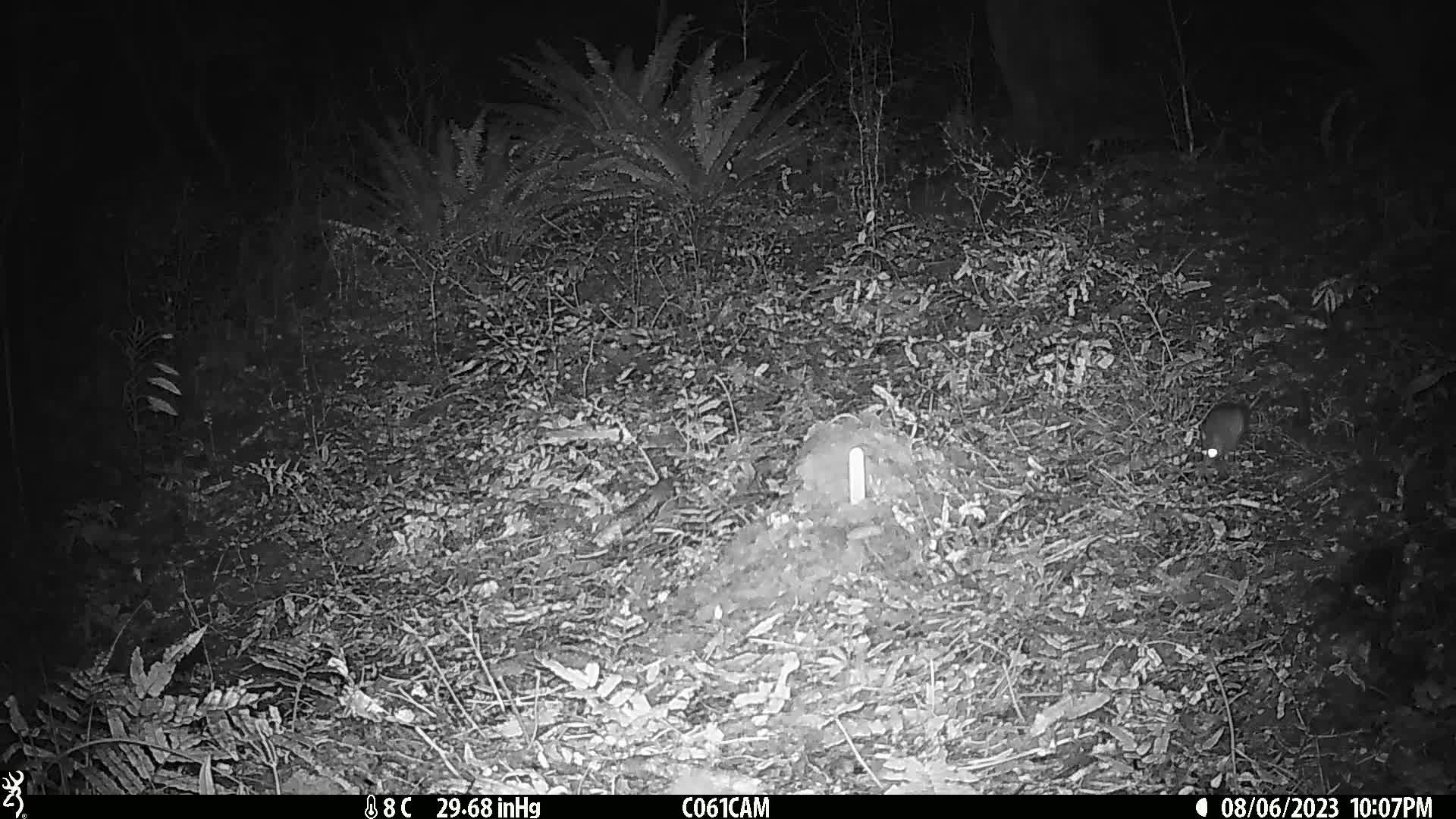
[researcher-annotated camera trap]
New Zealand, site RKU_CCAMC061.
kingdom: Animalia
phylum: Chordata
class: Mammalia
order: Rodentia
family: Muridae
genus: Rattus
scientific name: Rattus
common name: rat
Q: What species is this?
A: Rat (Rattus).